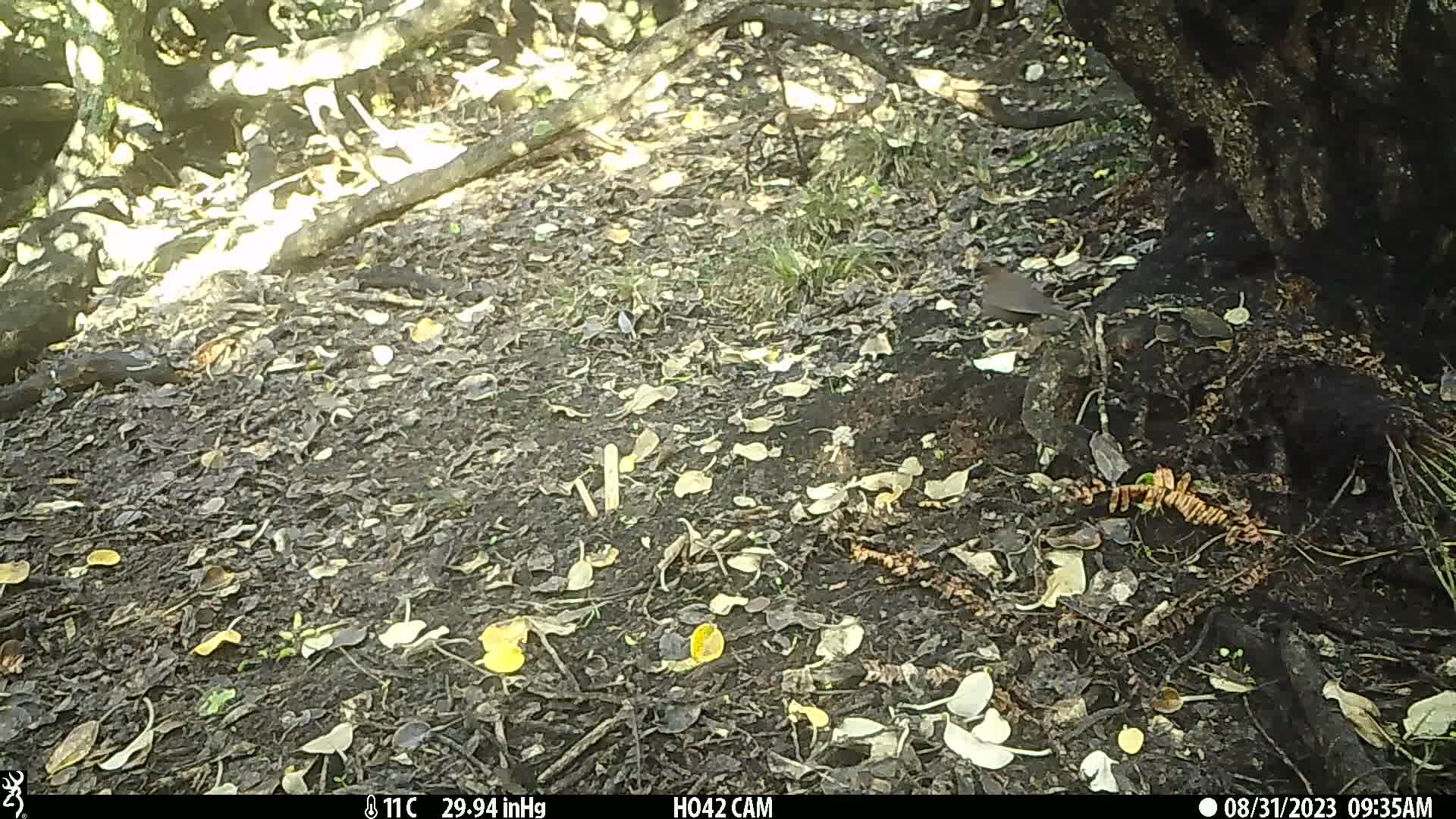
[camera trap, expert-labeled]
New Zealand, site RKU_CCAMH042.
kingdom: Animalia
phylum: Chordata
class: Aves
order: Passeriformes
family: Turdidae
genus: Turdus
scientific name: Turdus philomelos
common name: song thrush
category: thrush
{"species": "thrush (song thrush) (Turdus philomelos)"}